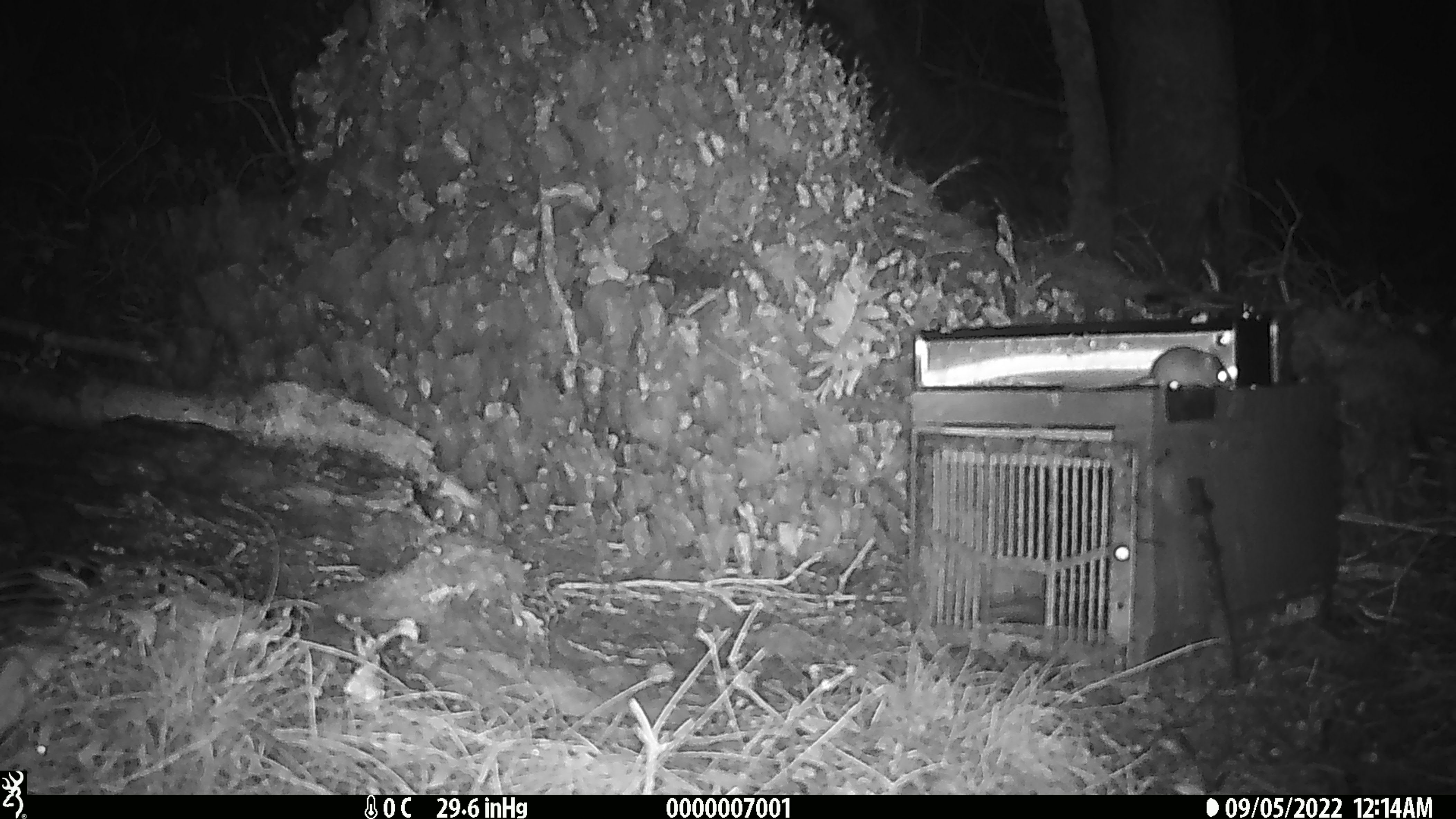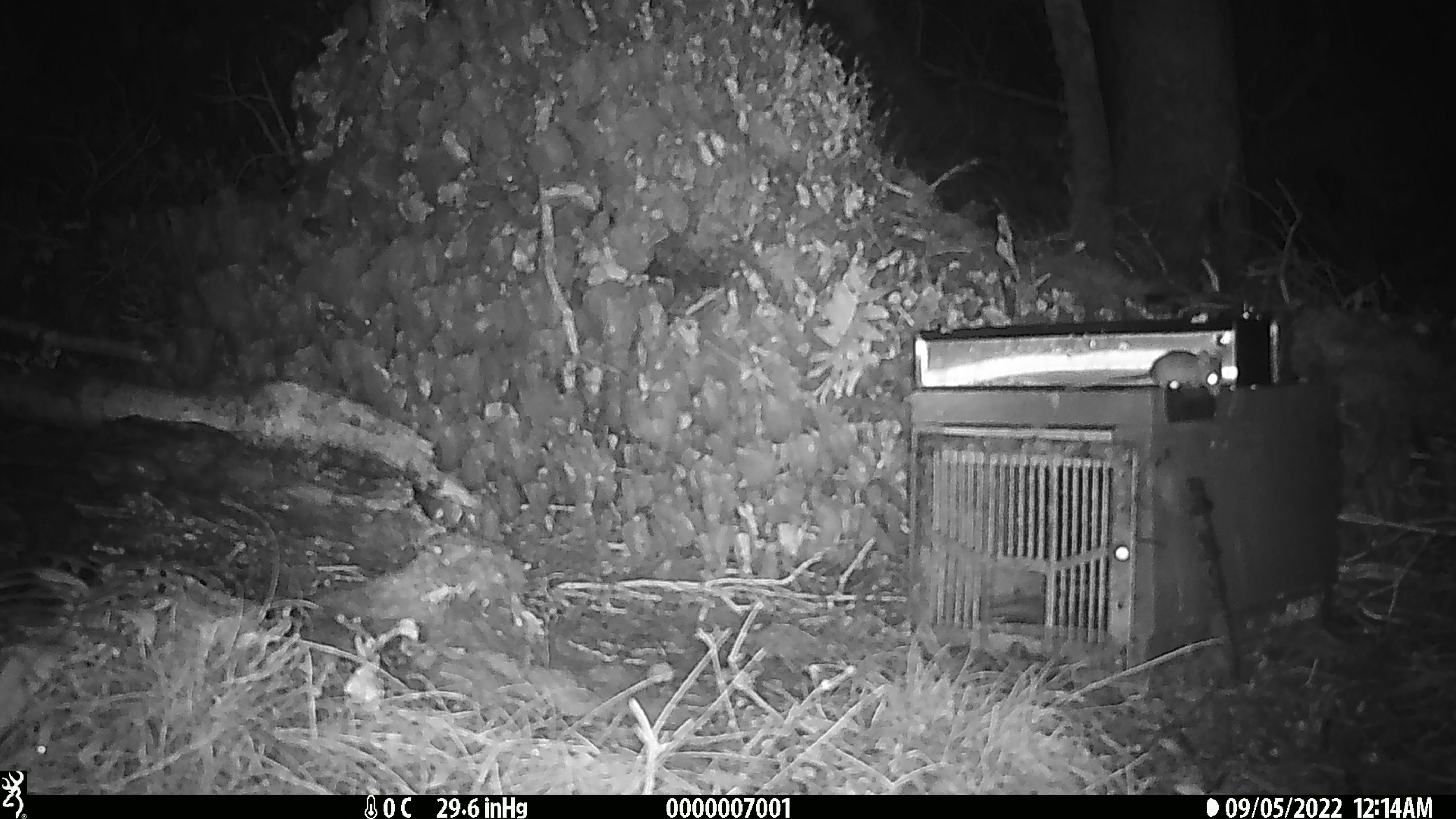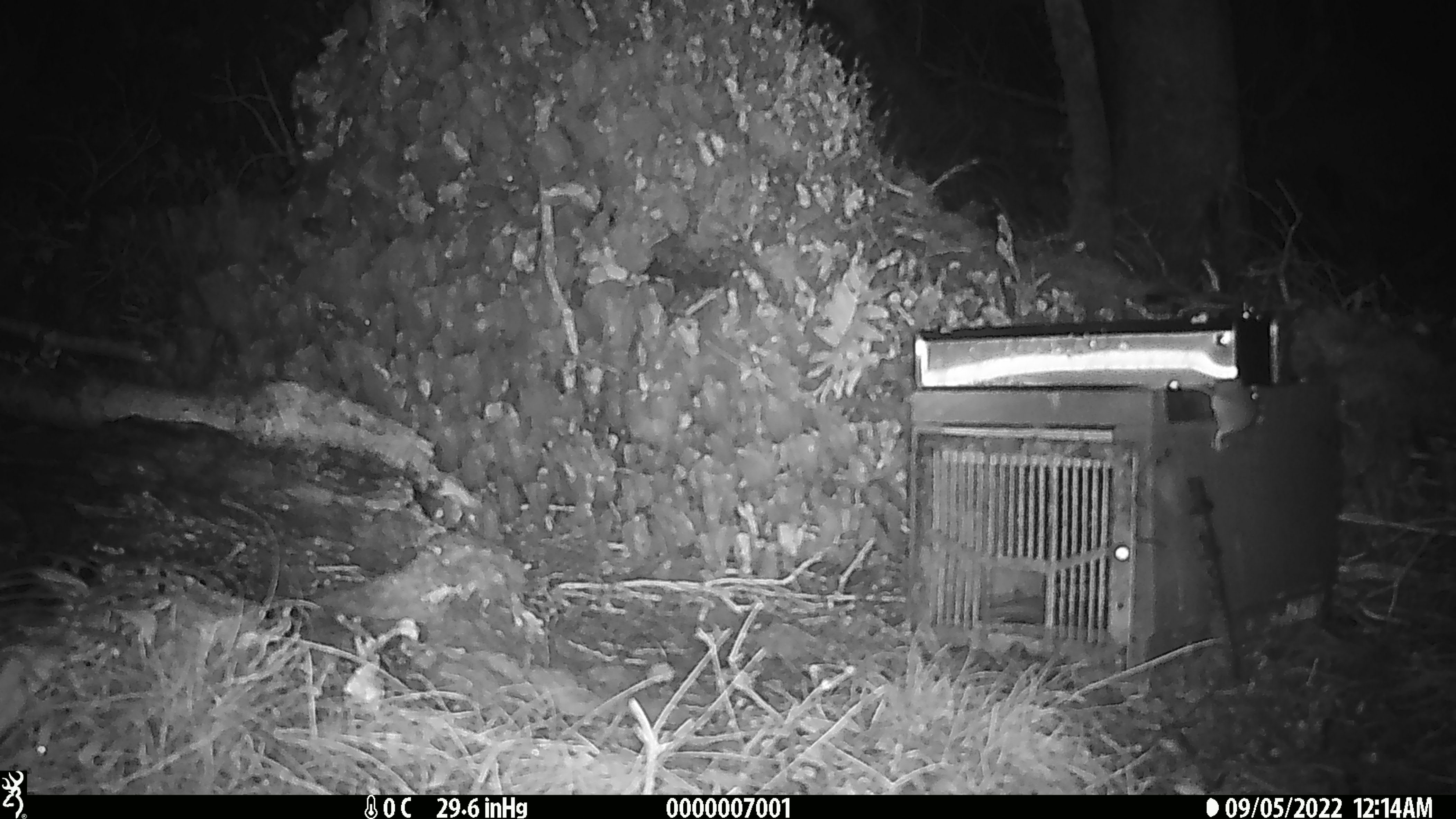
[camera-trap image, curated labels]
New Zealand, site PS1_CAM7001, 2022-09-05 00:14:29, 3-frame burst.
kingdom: Animalia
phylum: Chordata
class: Mammalia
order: Rodentia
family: Muridae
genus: Mus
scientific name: Mus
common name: mouse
Mouse (Mus).